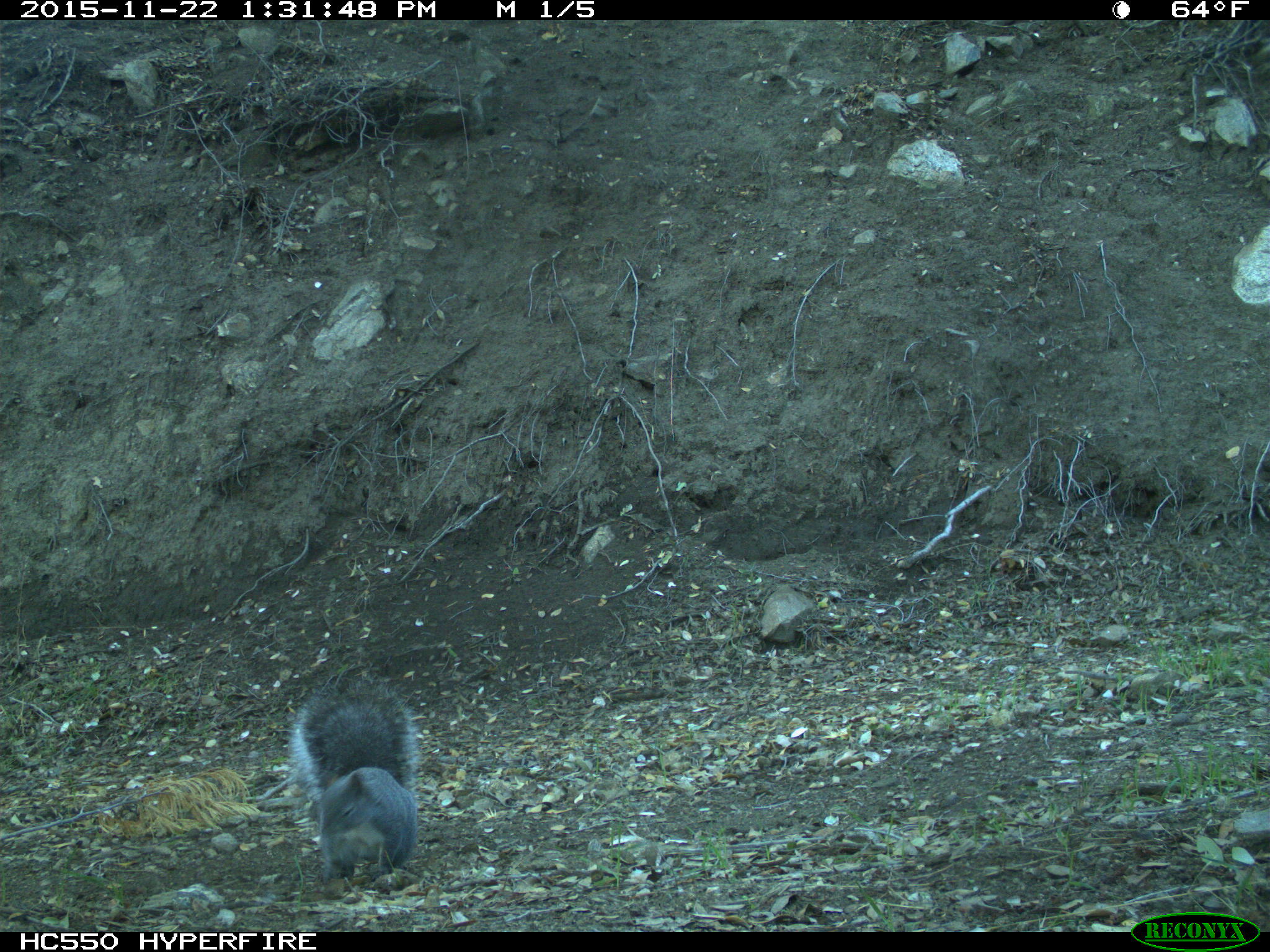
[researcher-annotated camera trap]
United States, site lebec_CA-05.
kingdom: Animalia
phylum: Chordata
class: Mammalia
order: Rodentia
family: Sciuridae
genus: Sciurus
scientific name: Sciurus carolinensis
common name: eastern gray squirrel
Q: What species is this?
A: Sciurus carolinensis (eastern gray squirrel).